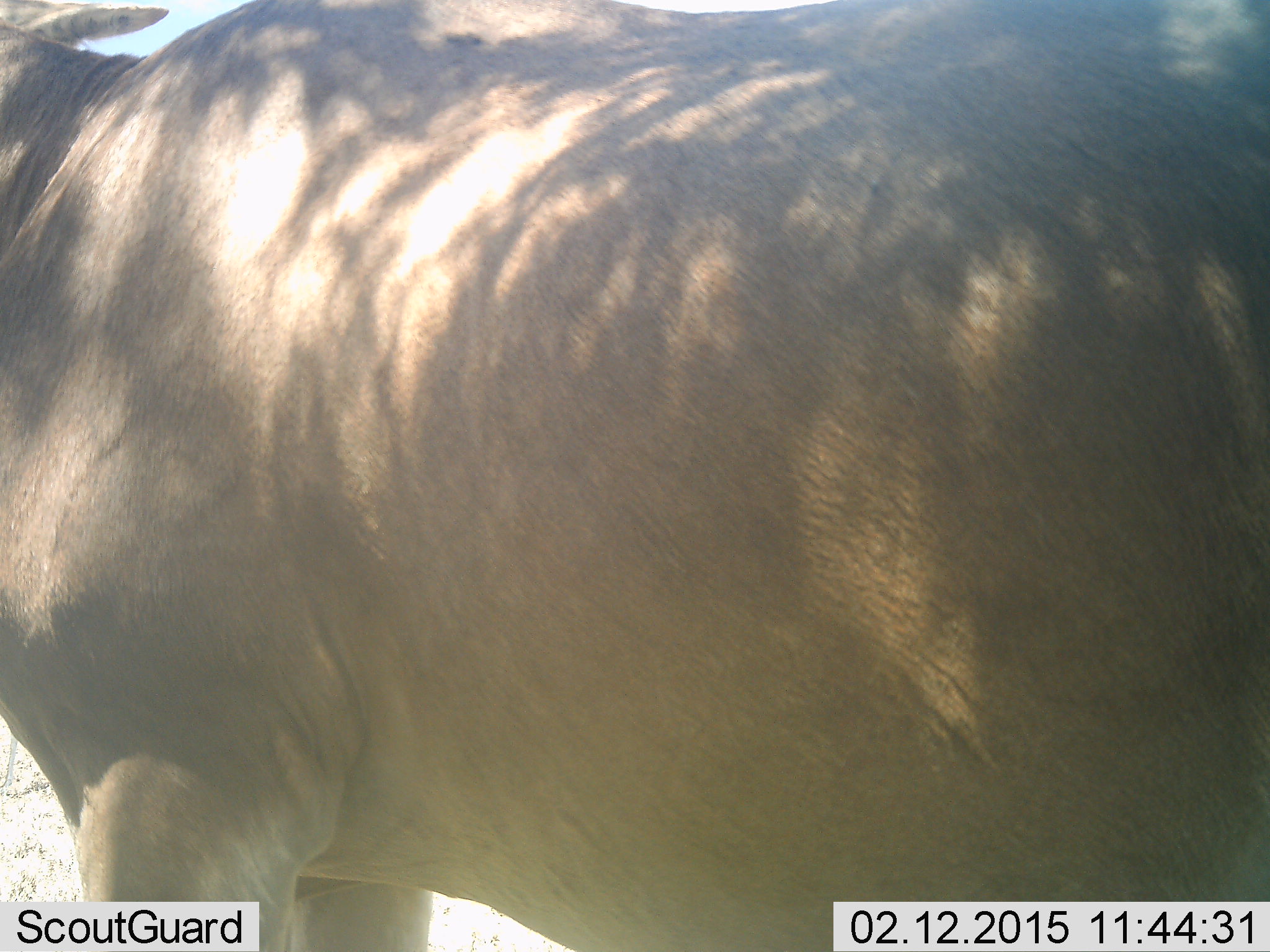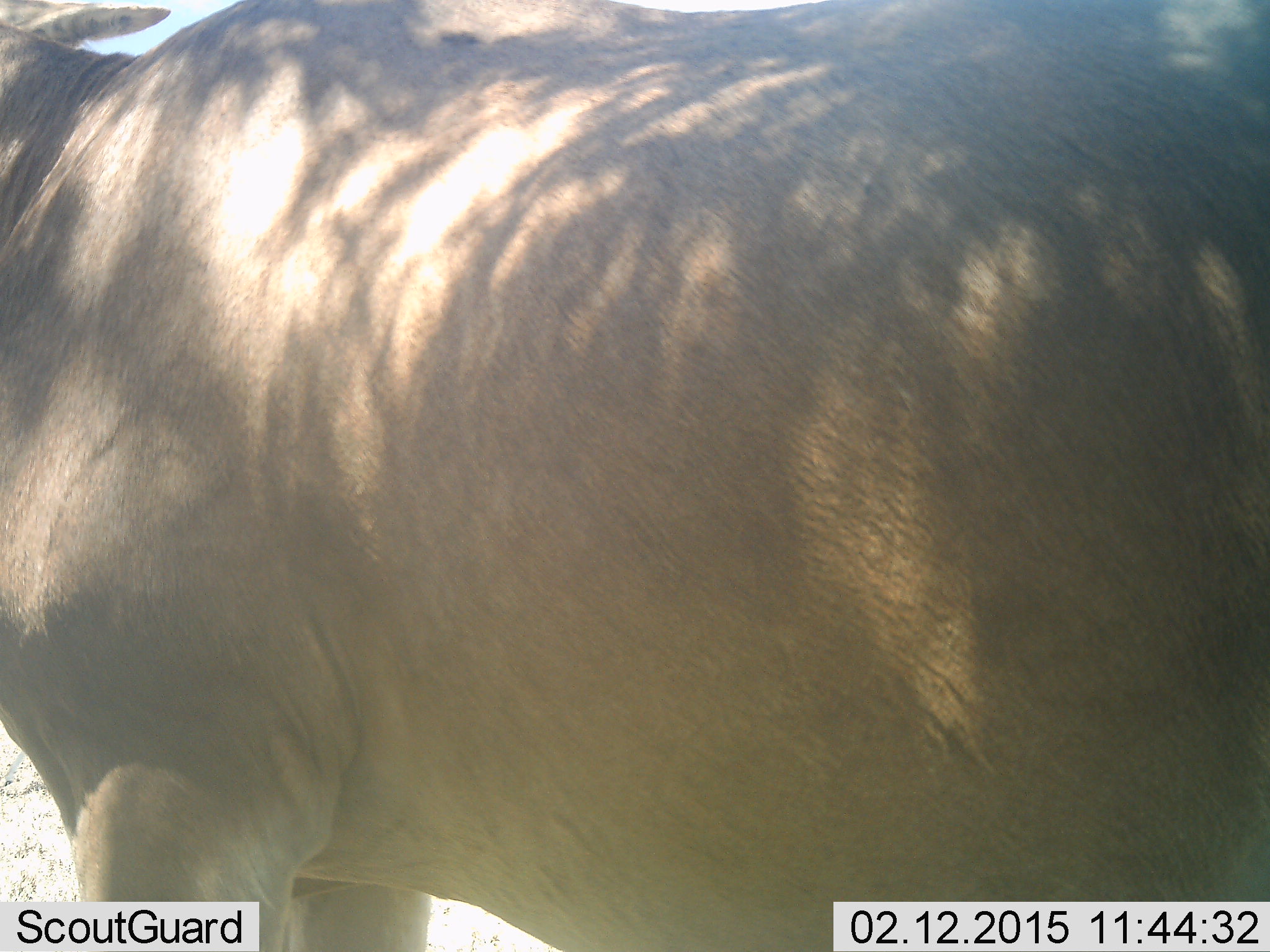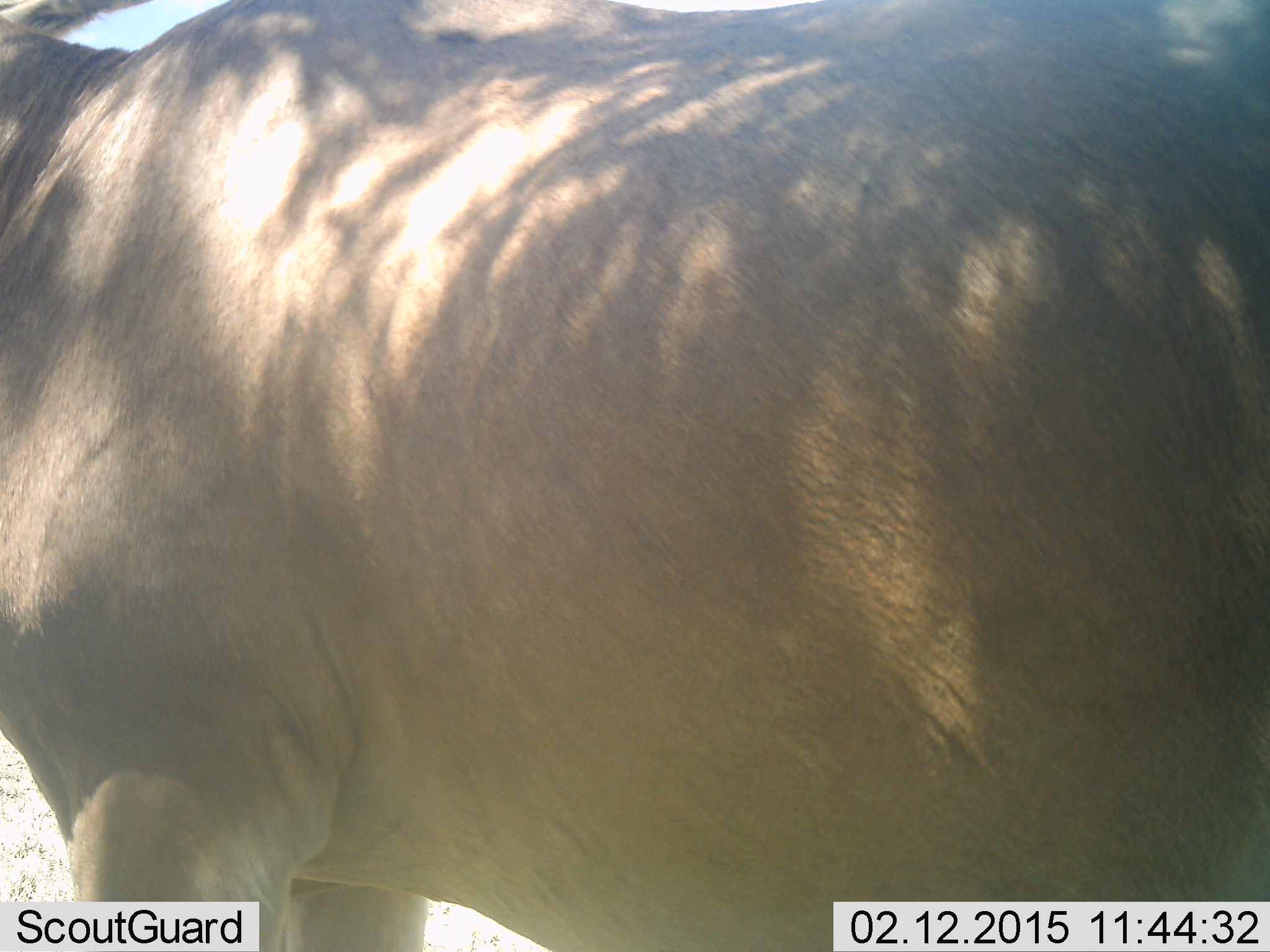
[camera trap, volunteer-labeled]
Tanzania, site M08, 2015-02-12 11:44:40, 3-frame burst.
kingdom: Animalia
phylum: Chordata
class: Mammalia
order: Artiodactyla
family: Bovidae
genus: Connochaetes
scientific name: Connochaetes taurinus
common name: blue wildebeest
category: wildebeest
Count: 1.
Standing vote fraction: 86%.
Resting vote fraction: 14%.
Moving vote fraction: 0%.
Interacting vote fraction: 0%.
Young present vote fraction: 0%.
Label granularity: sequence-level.